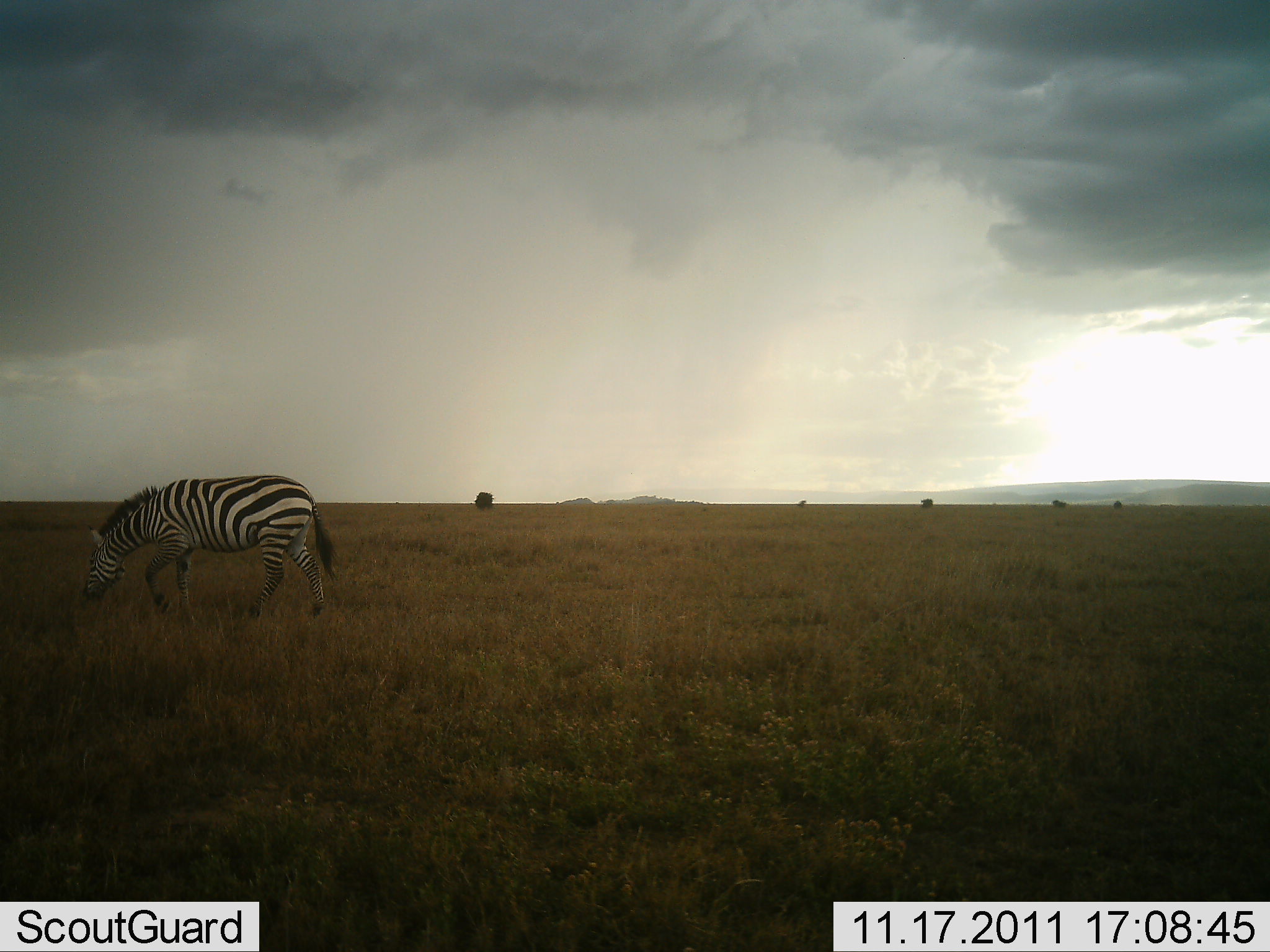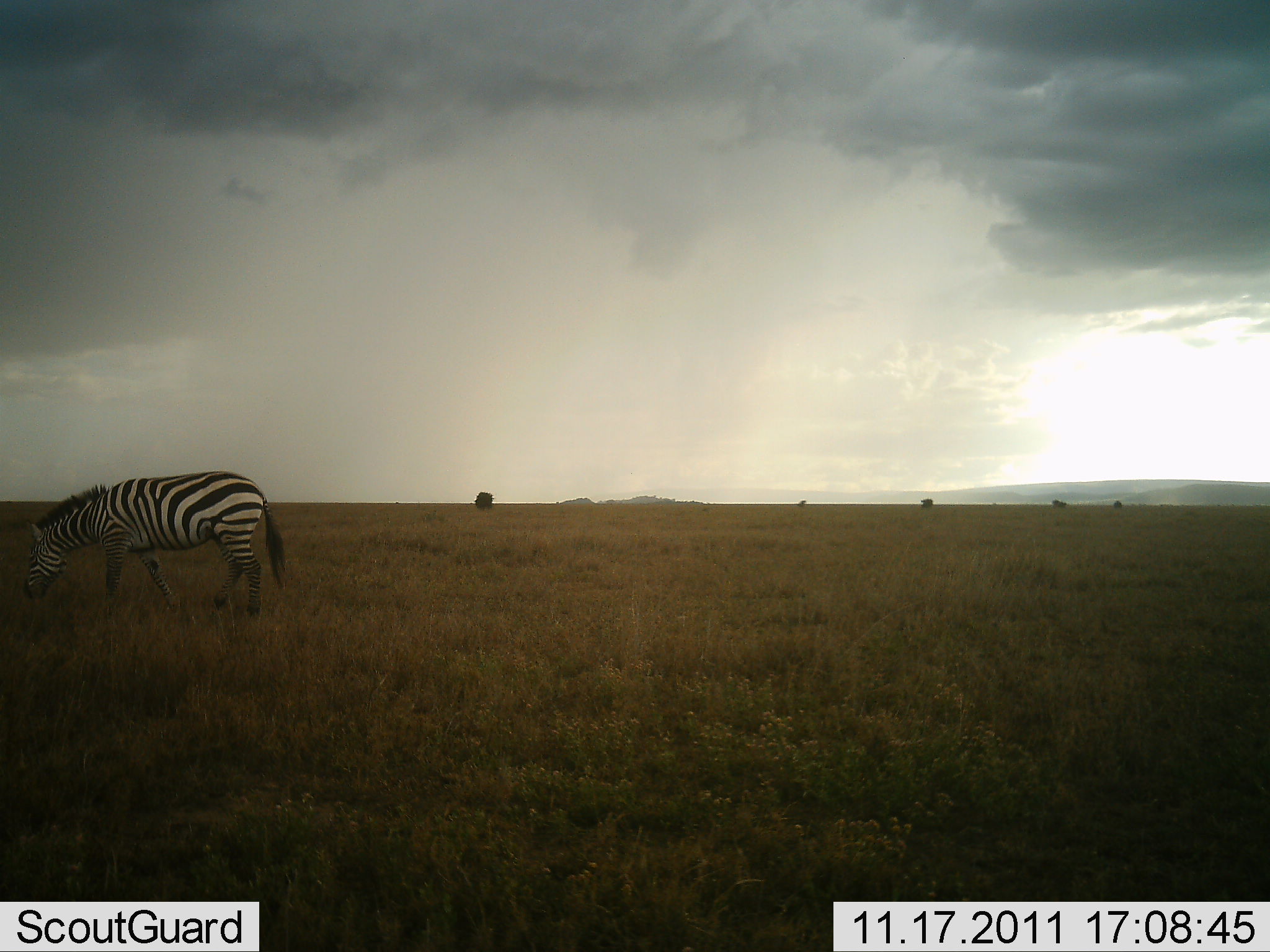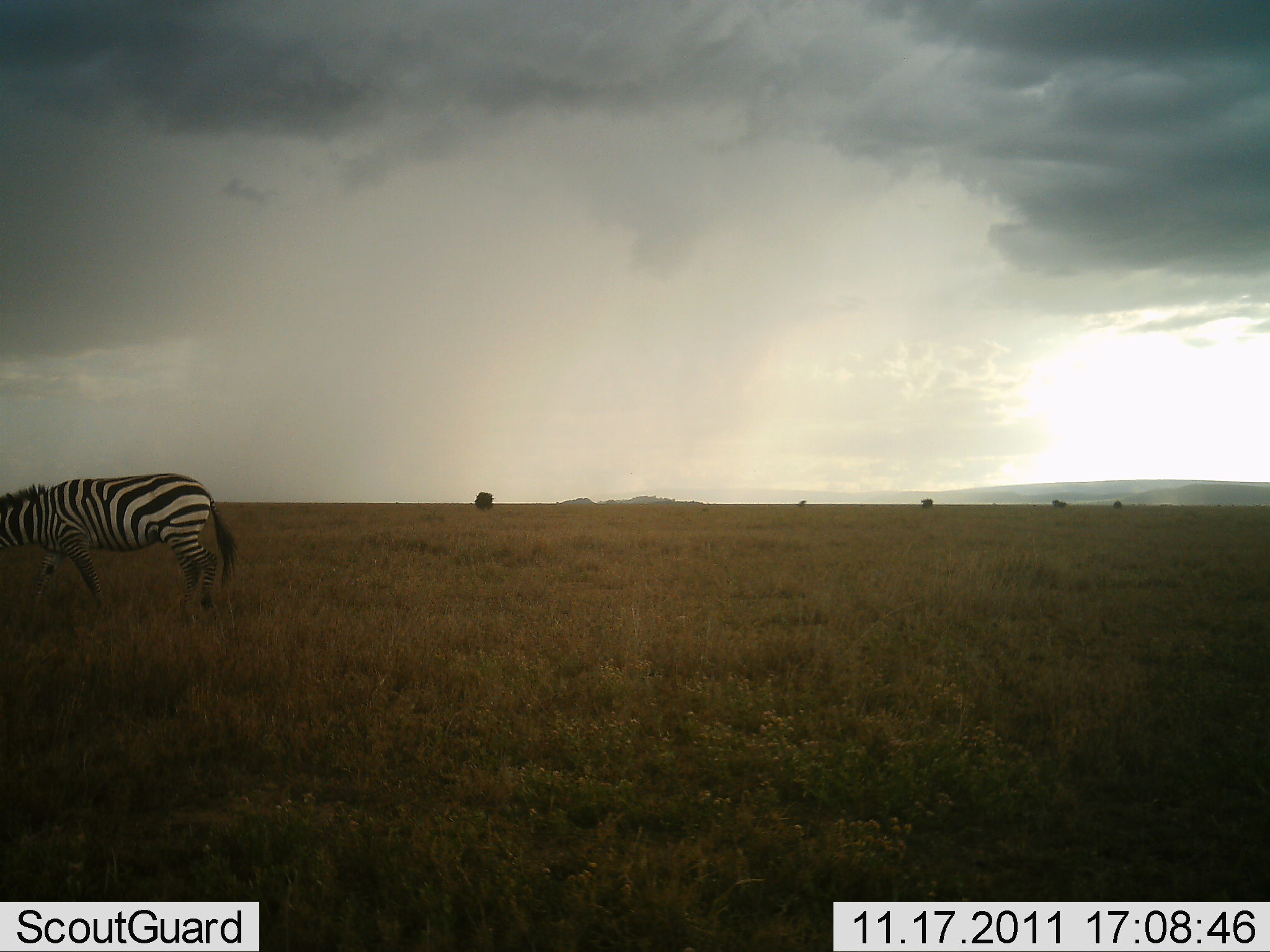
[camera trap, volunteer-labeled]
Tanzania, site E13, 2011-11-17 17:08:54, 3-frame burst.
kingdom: Animalia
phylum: Chordata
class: Mammalia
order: Perissodactyla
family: Equidae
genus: Equus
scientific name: Equus quagga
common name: plains zebra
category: zebra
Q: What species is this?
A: Zebra (plains zebra) (Equus quagga).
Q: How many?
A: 1.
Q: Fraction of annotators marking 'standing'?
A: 0%.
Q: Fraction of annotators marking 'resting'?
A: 0%.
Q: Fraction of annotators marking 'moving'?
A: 77%.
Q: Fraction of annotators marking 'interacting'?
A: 0%.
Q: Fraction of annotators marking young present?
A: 0%.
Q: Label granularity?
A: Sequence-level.